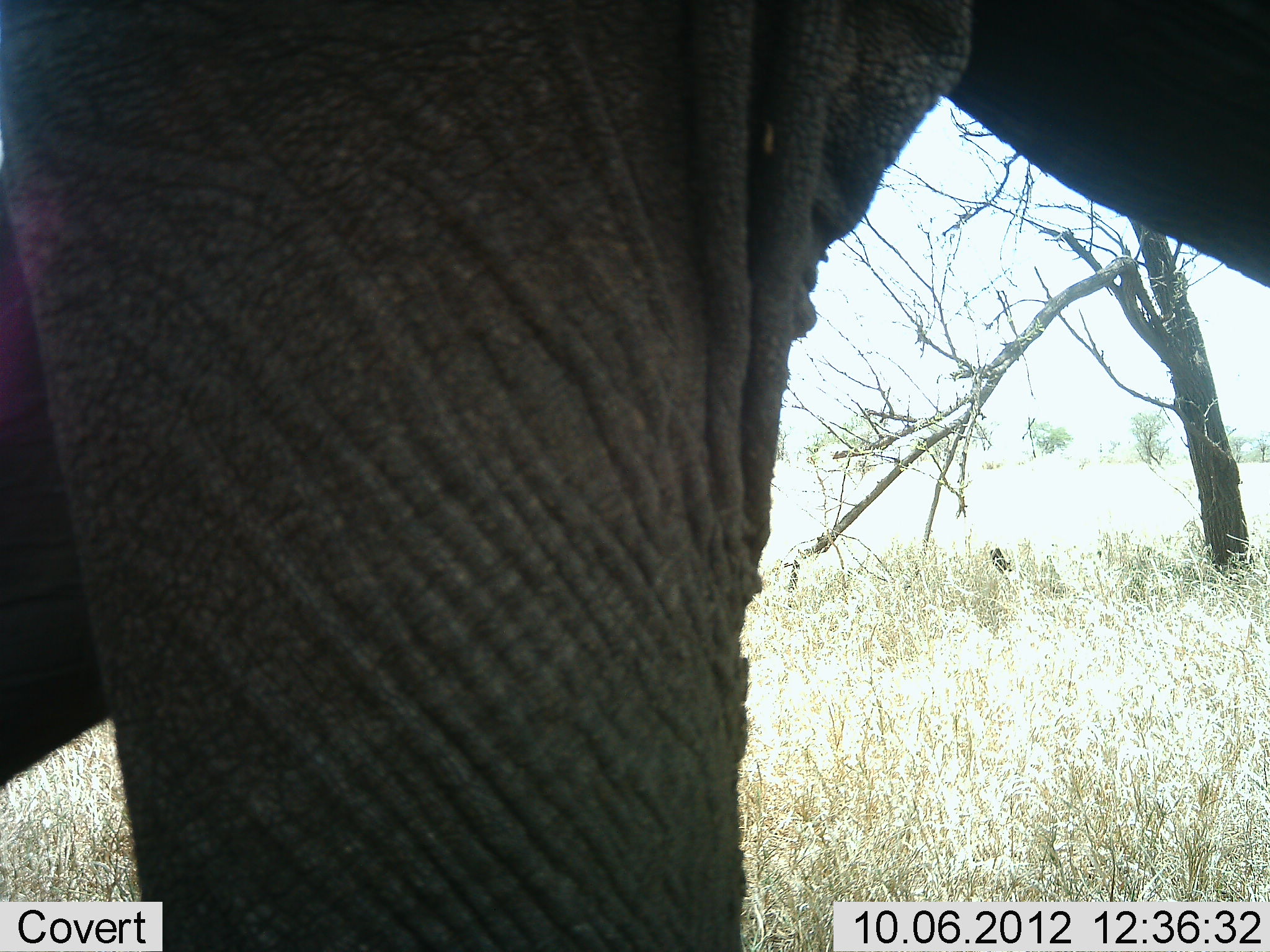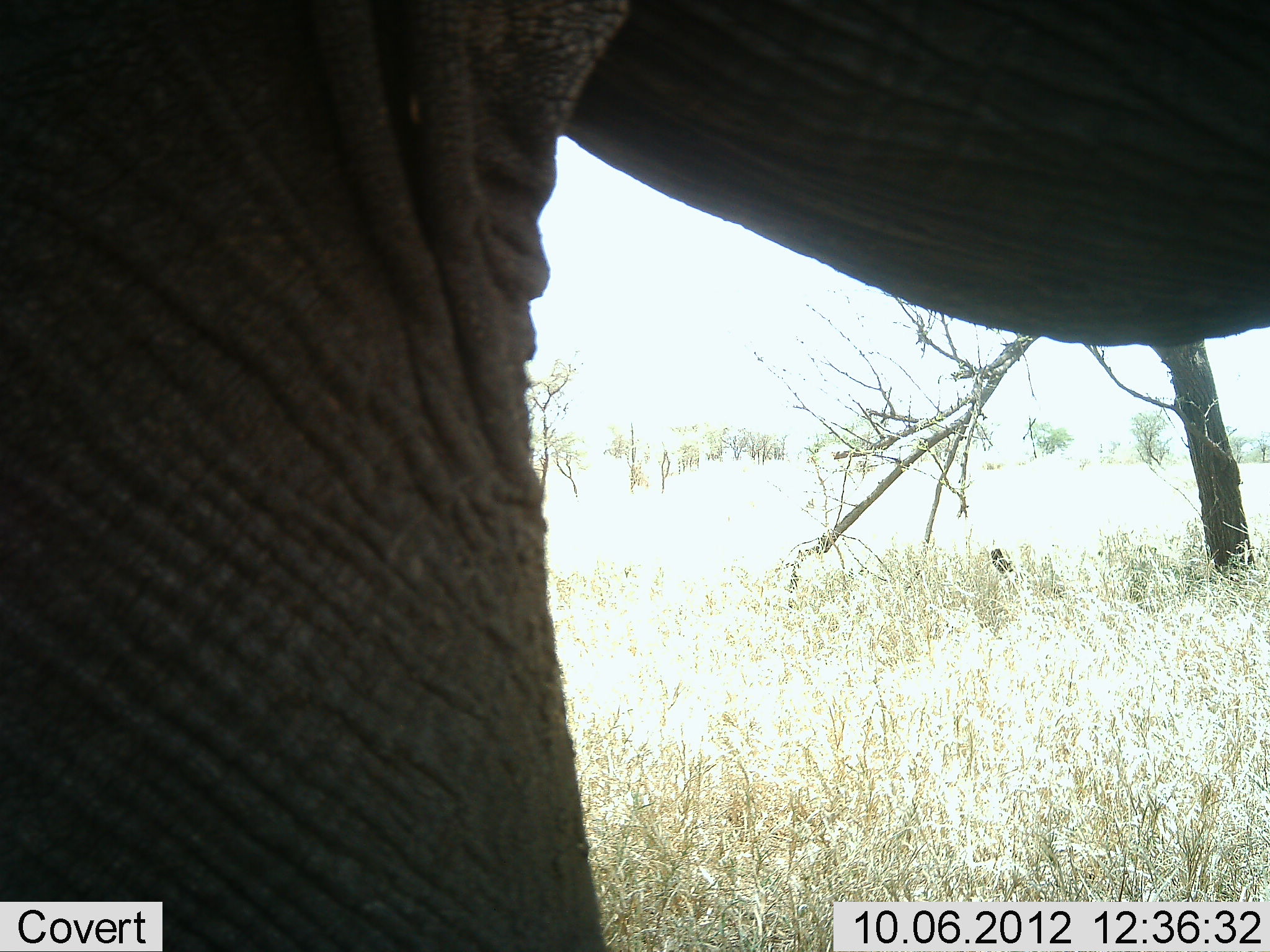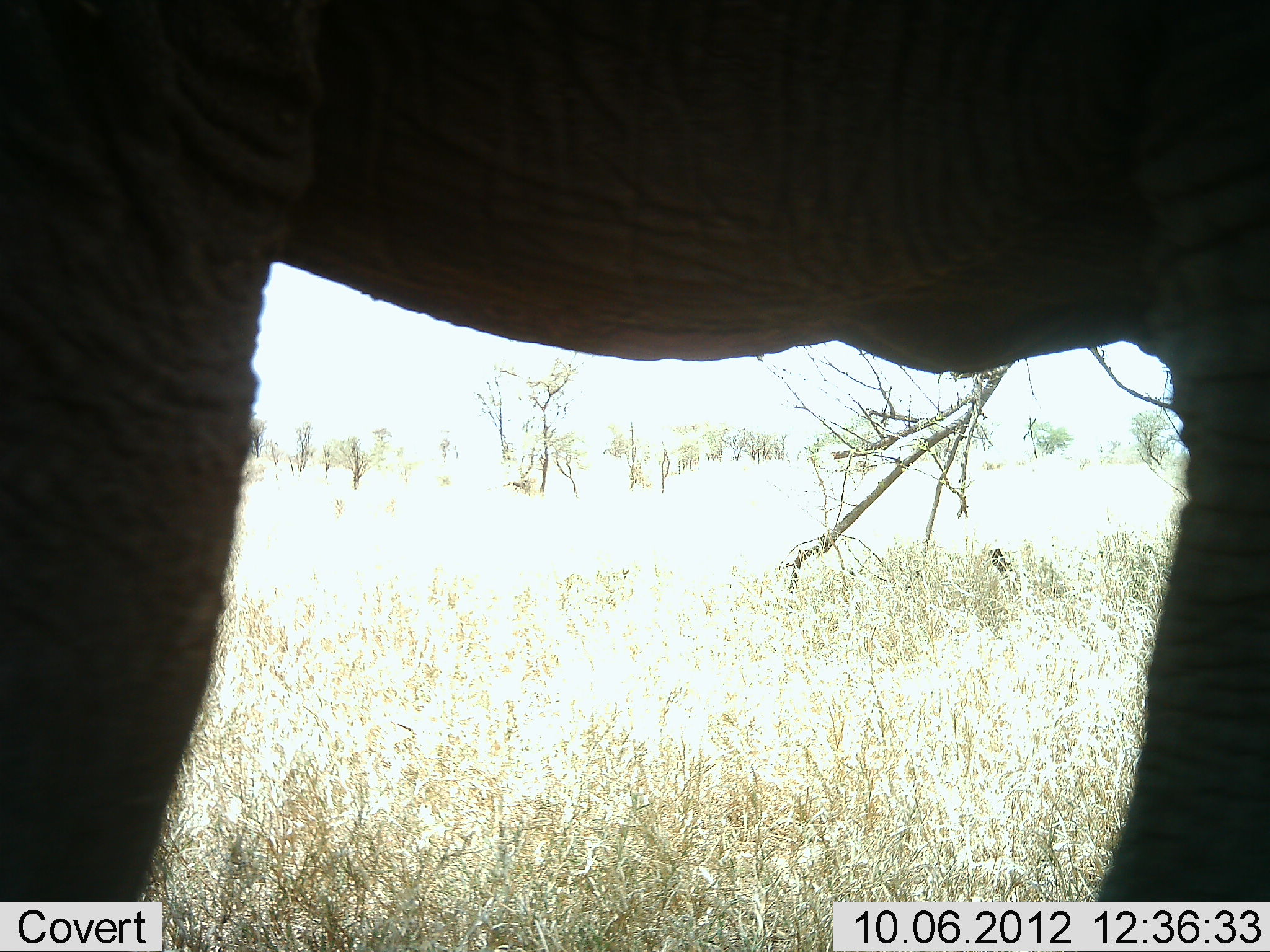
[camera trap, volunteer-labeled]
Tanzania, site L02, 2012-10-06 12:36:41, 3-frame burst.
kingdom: Animalia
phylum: Chordata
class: Mammalia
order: Proboscidea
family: Elephantidae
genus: Loxodonta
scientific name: Loxodonta africana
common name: african bush elephant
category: elephant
Elephant (african bush elephant) (Loxodonta africana), count 1. Behavior (volunteer vote fractions): standing 10%, resting 0%, moving 90%, interacting 0%. Young present (vote fraction): 0%. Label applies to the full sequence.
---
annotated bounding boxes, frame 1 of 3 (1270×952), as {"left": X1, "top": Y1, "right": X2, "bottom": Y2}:
animal: {"left": 1, "top": 1, "right": 1269, "bottom": 952}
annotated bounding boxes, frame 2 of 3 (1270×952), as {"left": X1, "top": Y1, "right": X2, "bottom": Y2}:
animal: {"left": 1, "top": 1, "right": 1270, "bottom": 952}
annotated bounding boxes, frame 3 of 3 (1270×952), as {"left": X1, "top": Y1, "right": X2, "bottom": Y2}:
animal: {"left": 1, "top": 1, "right": 1269, "bottom": 952}